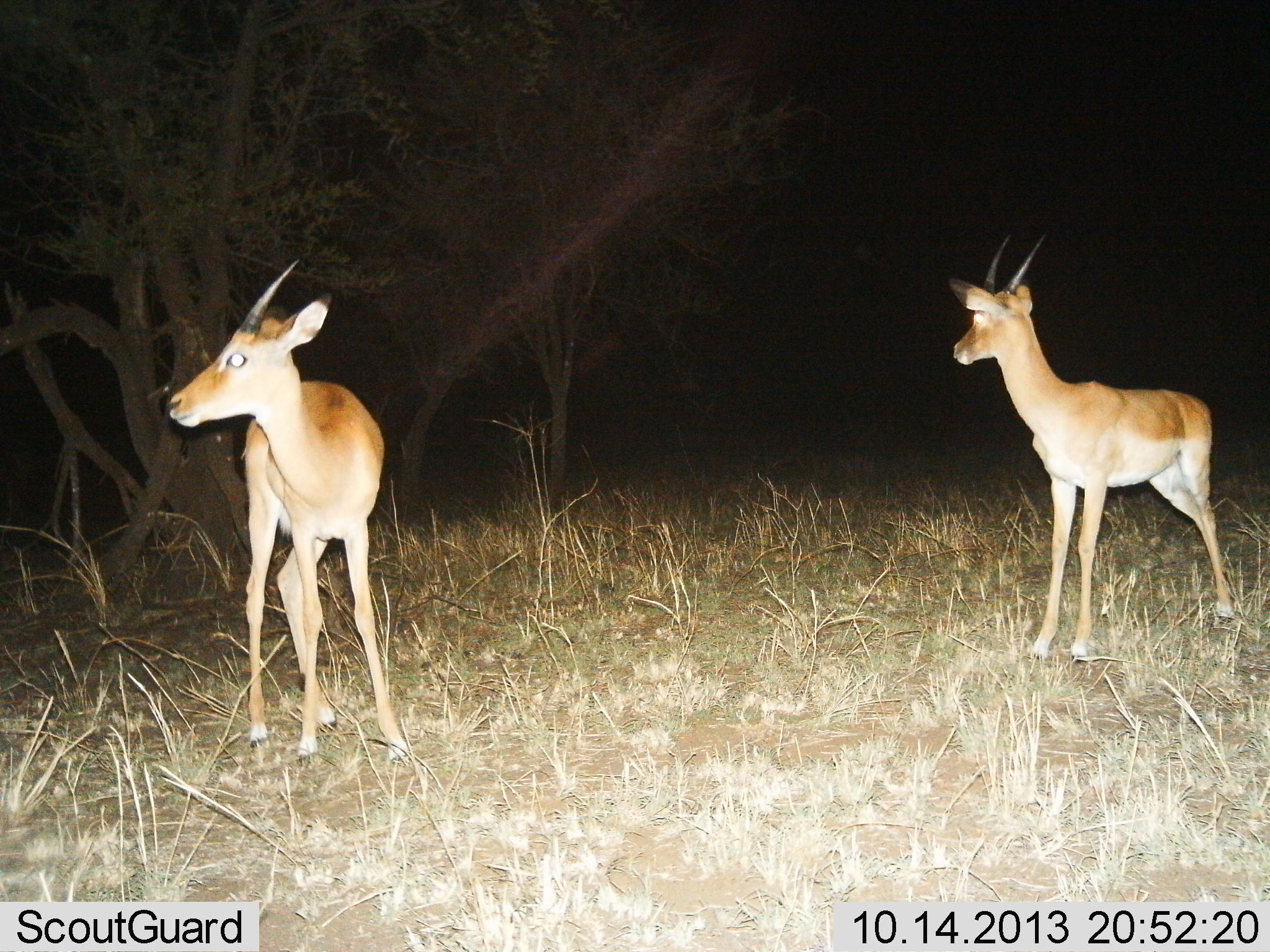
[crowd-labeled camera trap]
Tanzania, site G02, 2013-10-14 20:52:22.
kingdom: Animalia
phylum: Chordata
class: Mammalia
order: Artiodactyla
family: Bovidae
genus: Nanger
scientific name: Nanger granti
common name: grant's gazelle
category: gazellegrants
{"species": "gazellegrants (grant's gazelle) (Nanger granti)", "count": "2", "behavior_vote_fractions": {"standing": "100%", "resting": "0%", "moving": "0%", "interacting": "0%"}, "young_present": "0%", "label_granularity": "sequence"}